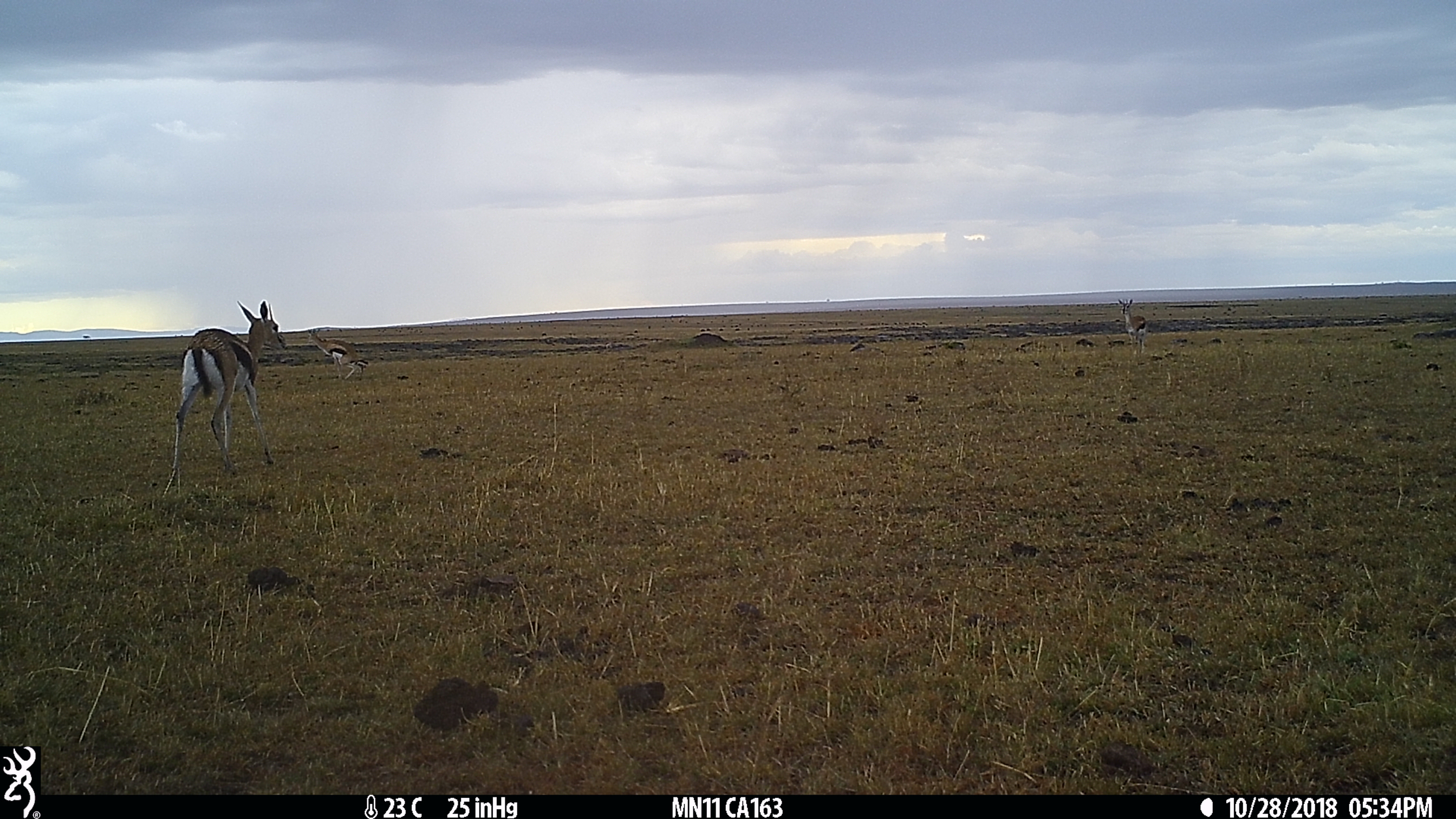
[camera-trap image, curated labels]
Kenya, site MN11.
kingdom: Animalia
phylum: Chordata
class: Mammalia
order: Artiodactyla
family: Bovidae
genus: Eudorcas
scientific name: Eudorcas thomsonii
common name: thomon's gazelle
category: gazelle thomsons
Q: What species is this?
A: Gazelle thomsons (thomon's gazelle) (Eudorcas thomsonii).